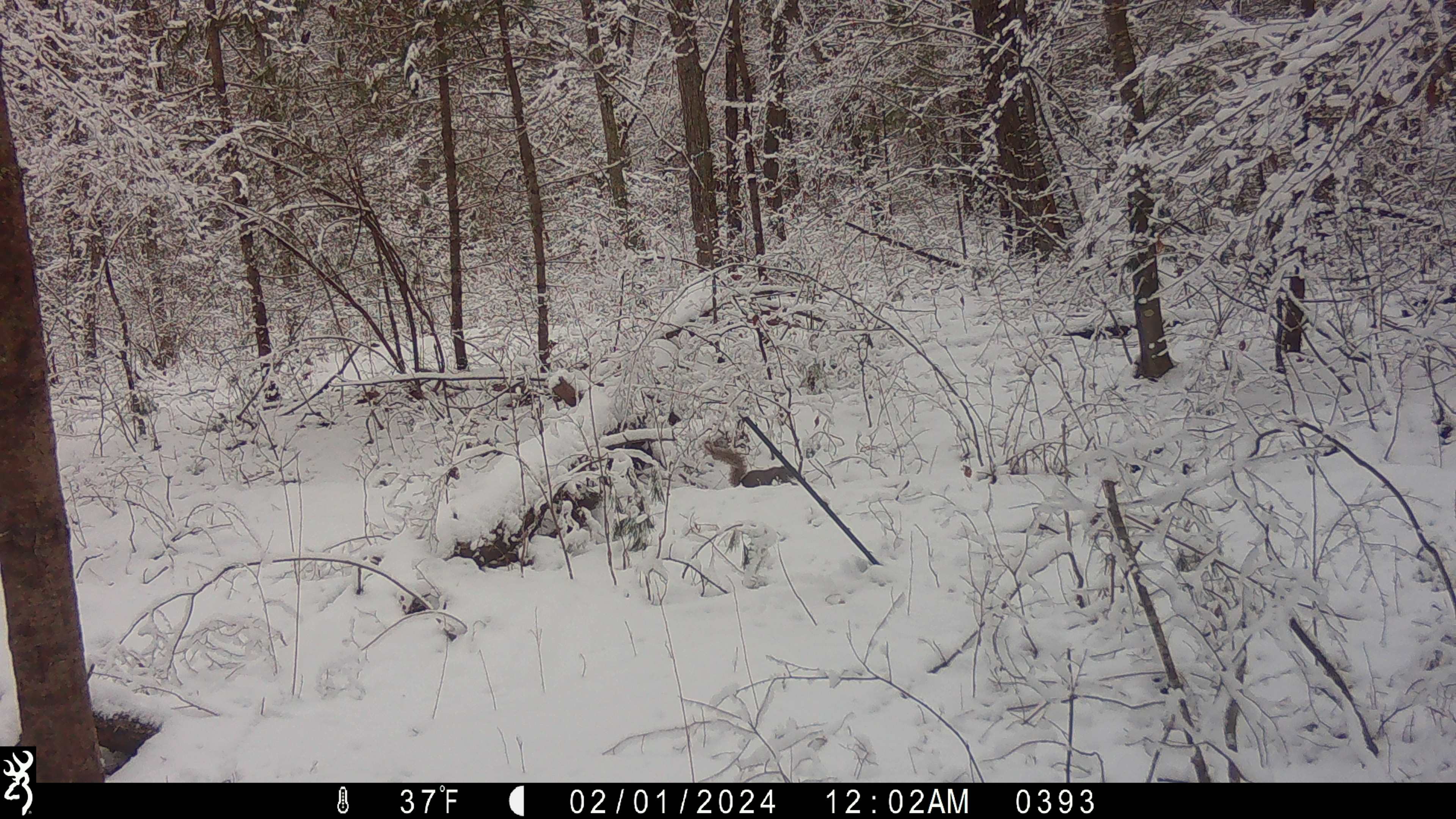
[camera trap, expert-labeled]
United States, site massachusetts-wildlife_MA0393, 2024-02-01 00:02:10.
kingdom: Animalia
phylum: Chordata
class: Mammalia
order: Rodentia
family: Sciuridae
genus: Sciurus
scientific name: Sciurus carolinensis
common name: gray squirrel